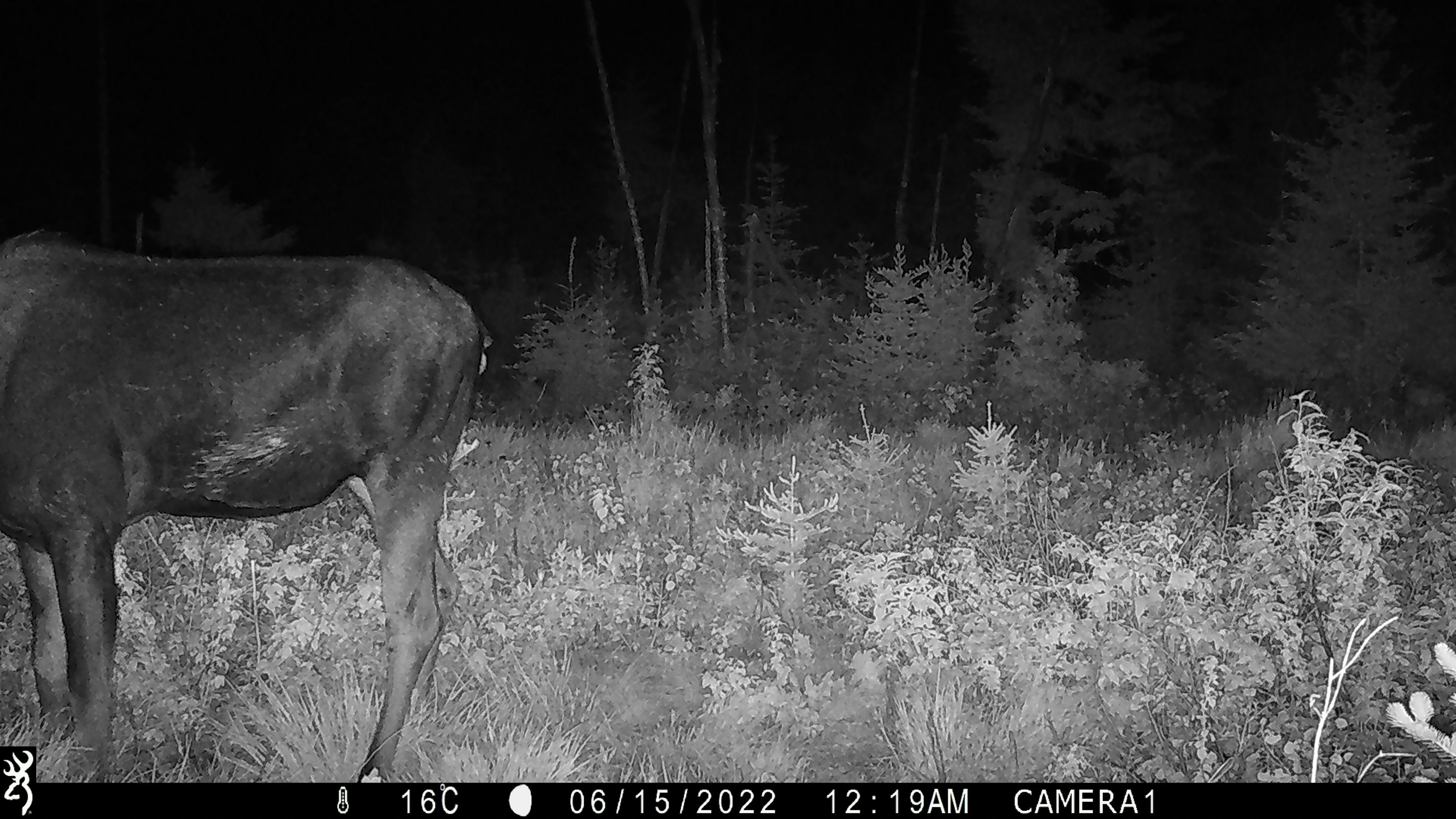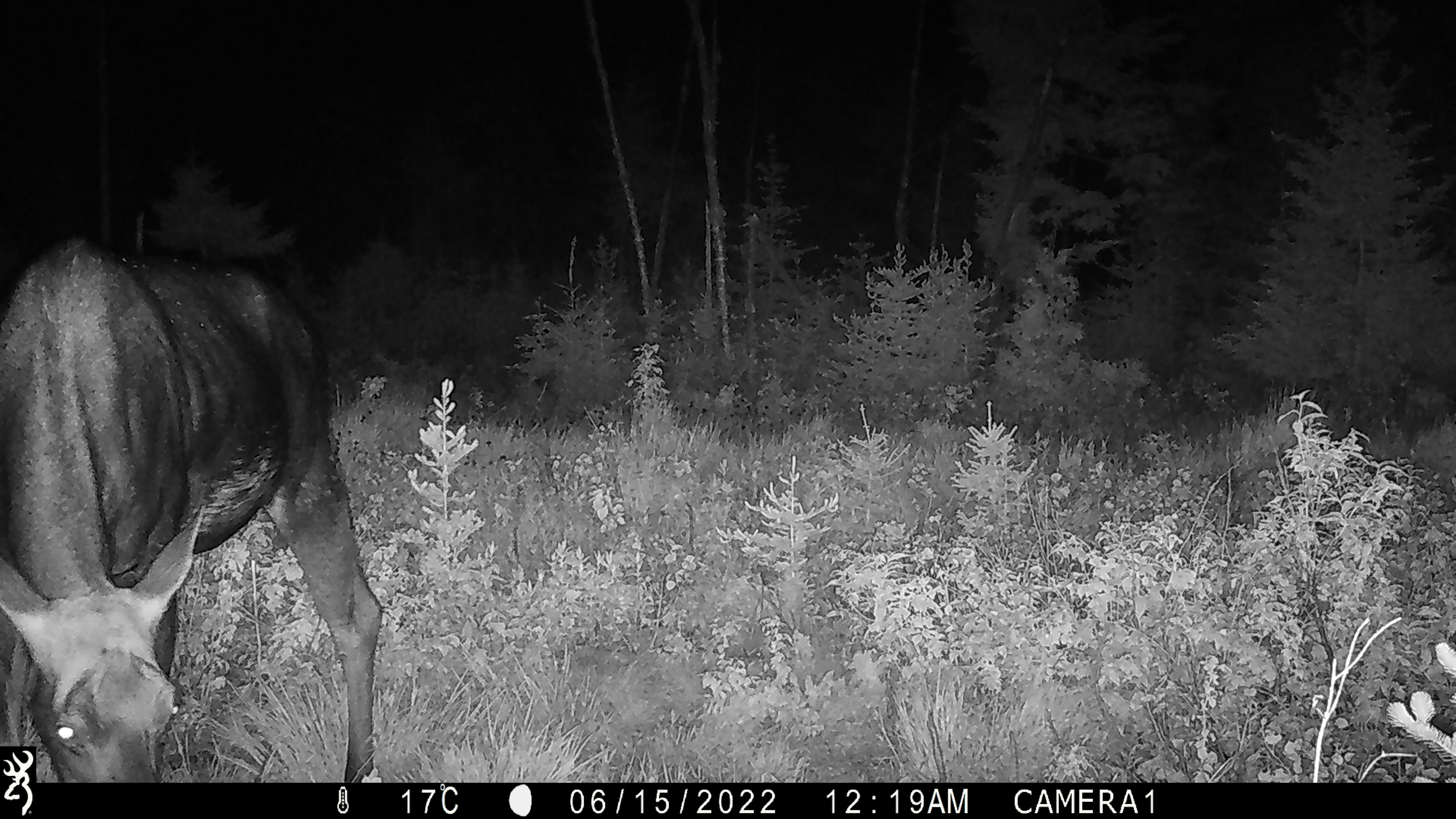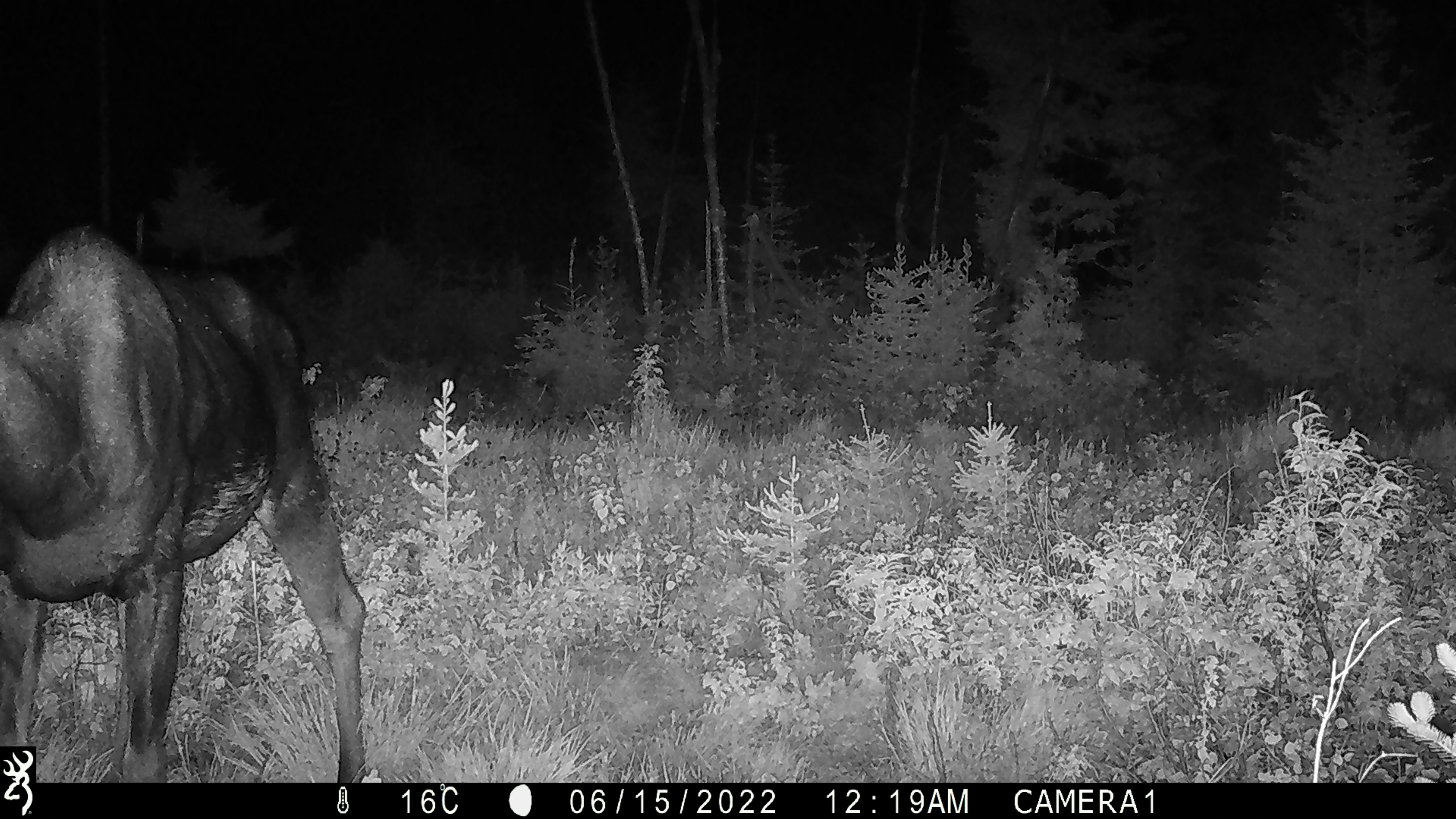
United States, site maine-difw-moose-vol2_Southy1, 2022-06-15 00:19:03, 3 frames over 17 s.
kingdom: Animalia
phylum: Chordata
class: Mammalia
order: Artiodactyla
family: Cervidae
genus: Alces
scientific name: Alces alces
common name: moose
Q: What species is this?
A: Moose (Alces alces).